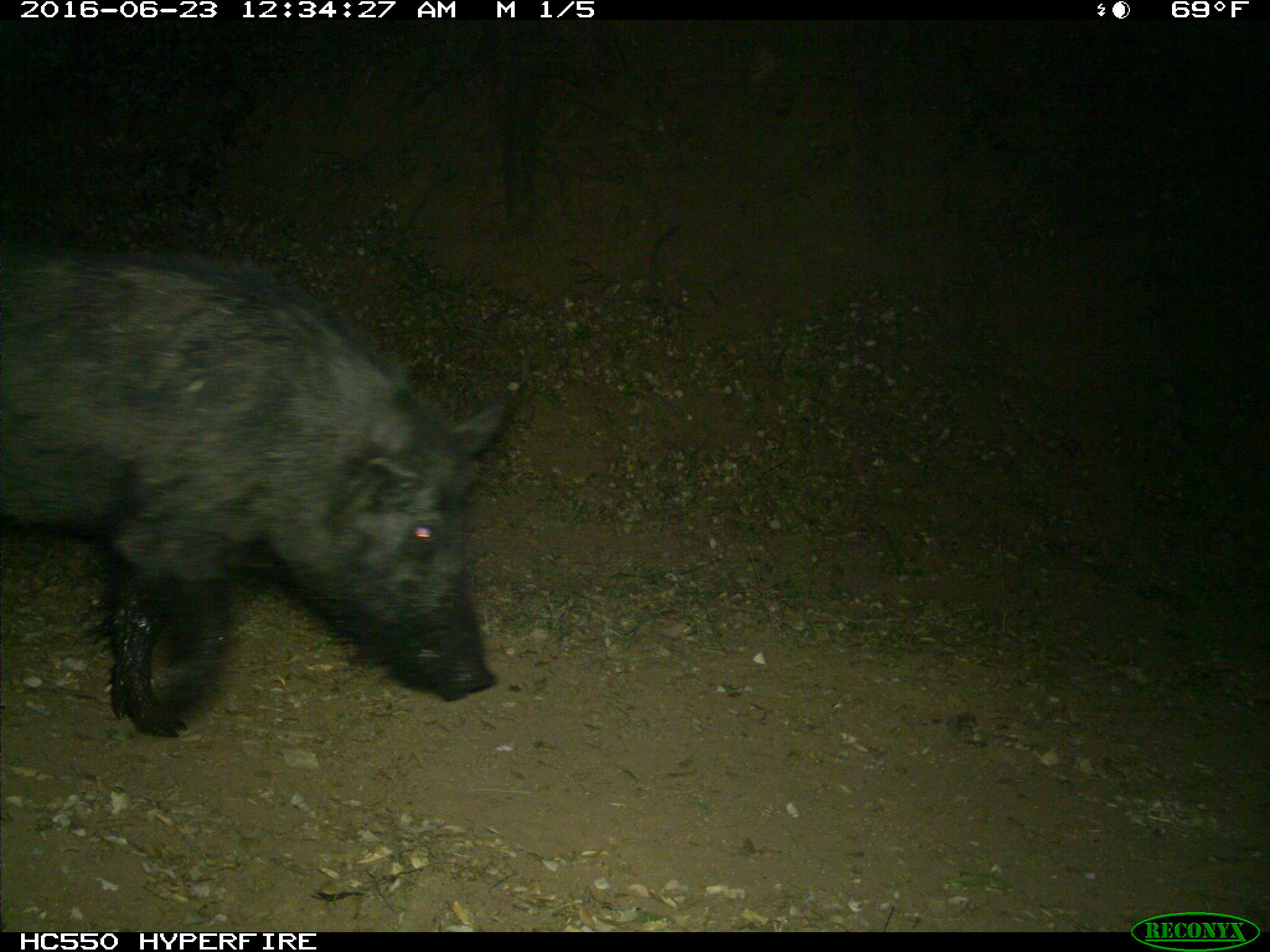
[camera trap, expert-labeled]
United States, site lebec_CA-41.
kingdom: Animalia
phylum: Chordata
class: Mammalia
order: Artiodactyla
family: Suidae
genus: Sus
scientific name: Sus scrofa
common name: wild boar